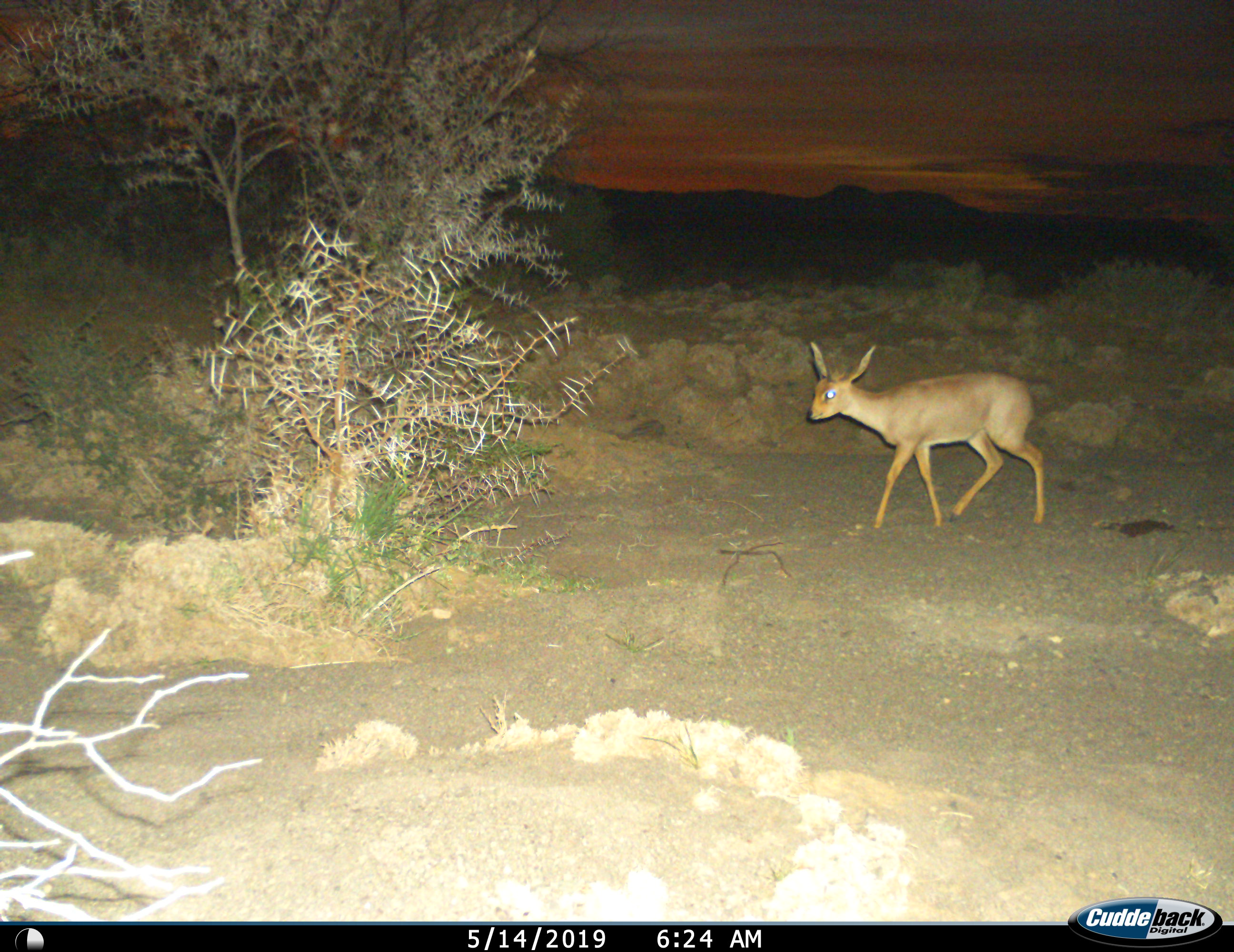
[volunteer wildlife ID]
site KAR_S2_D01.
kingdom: Animalia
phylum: Chordata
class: Mammalia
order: Artiodactyla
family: Bovidae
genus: Raphicerus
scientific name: Raphicerus campestris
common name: steenbok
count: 1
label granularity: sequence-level